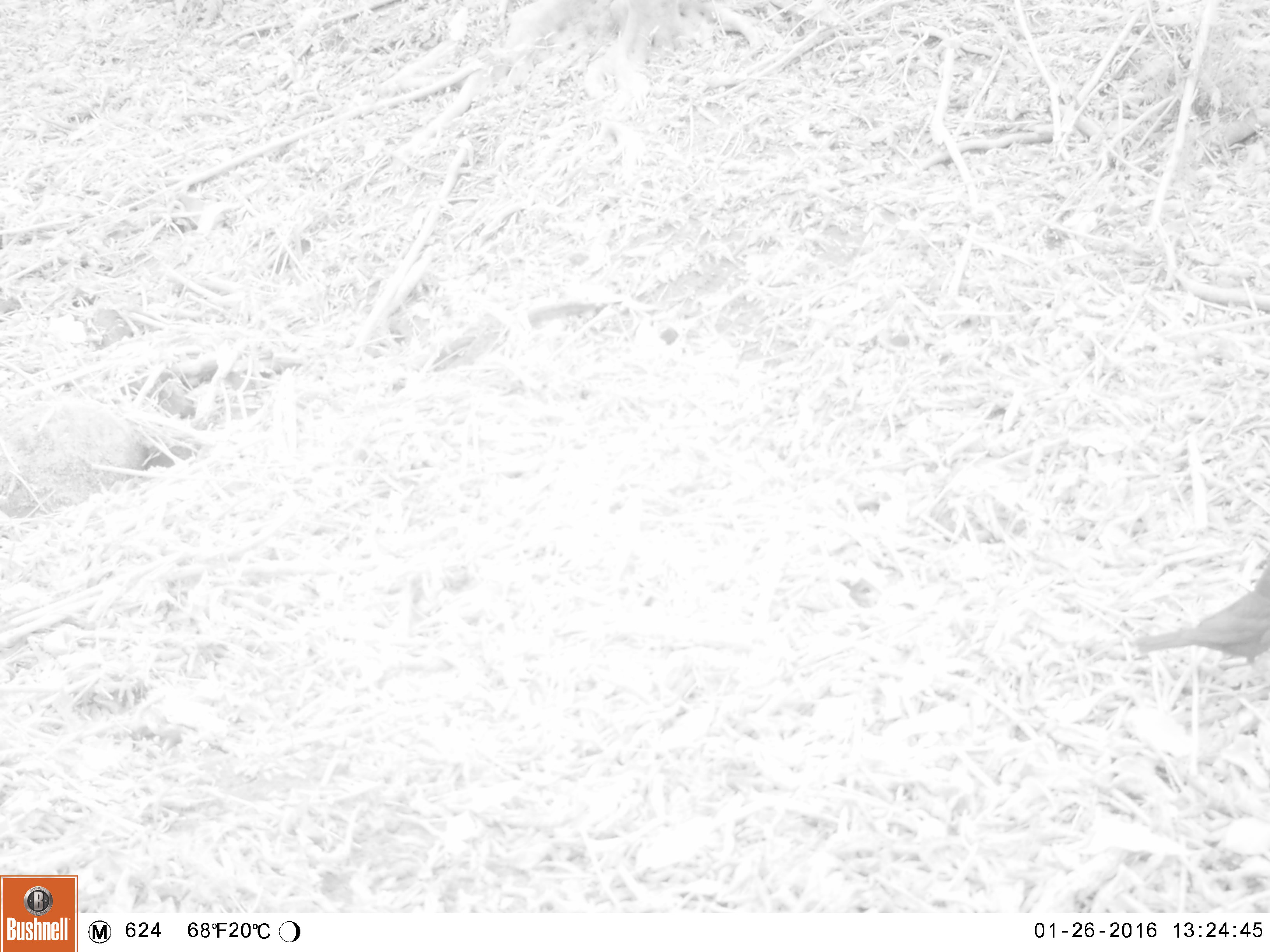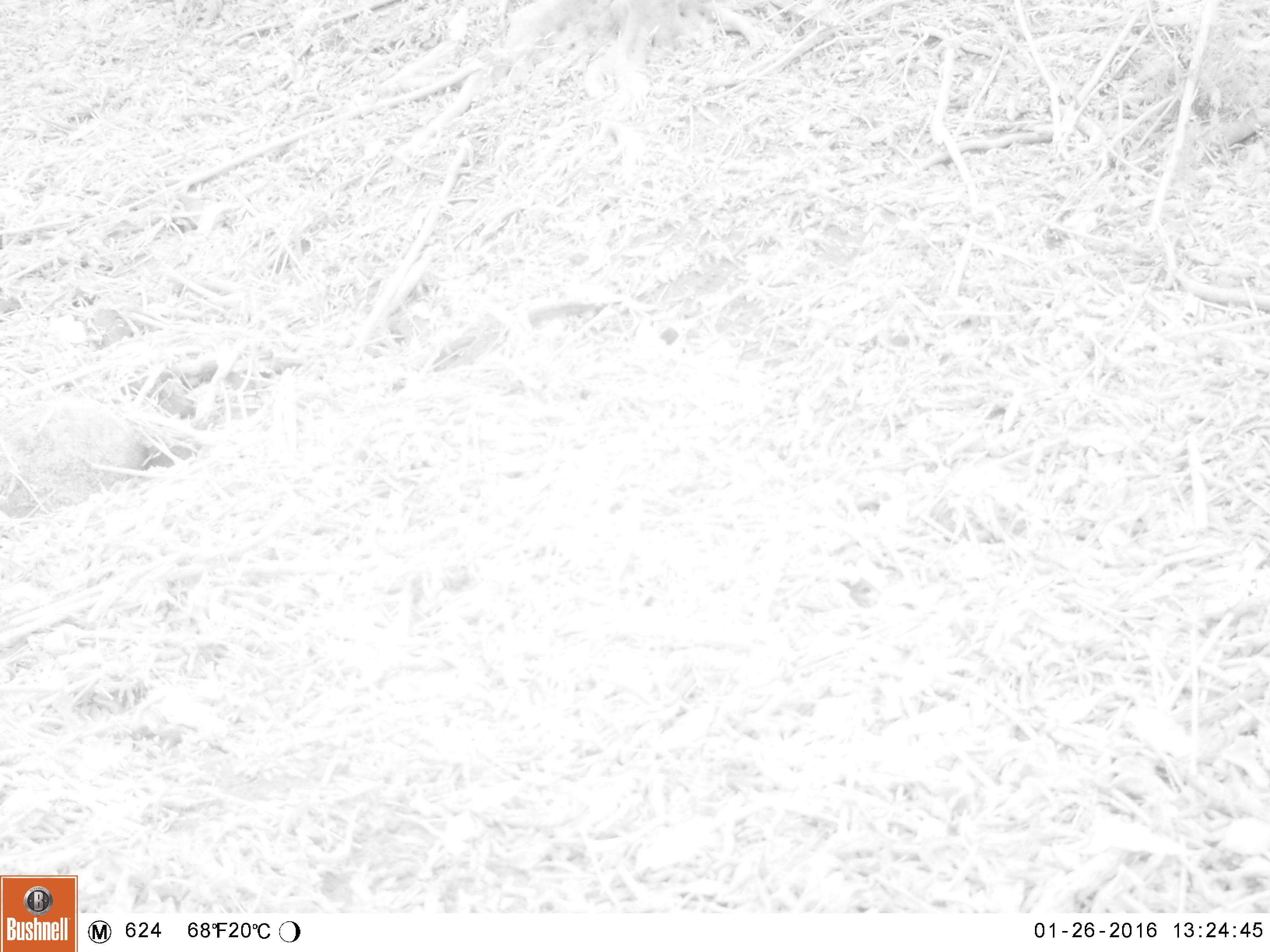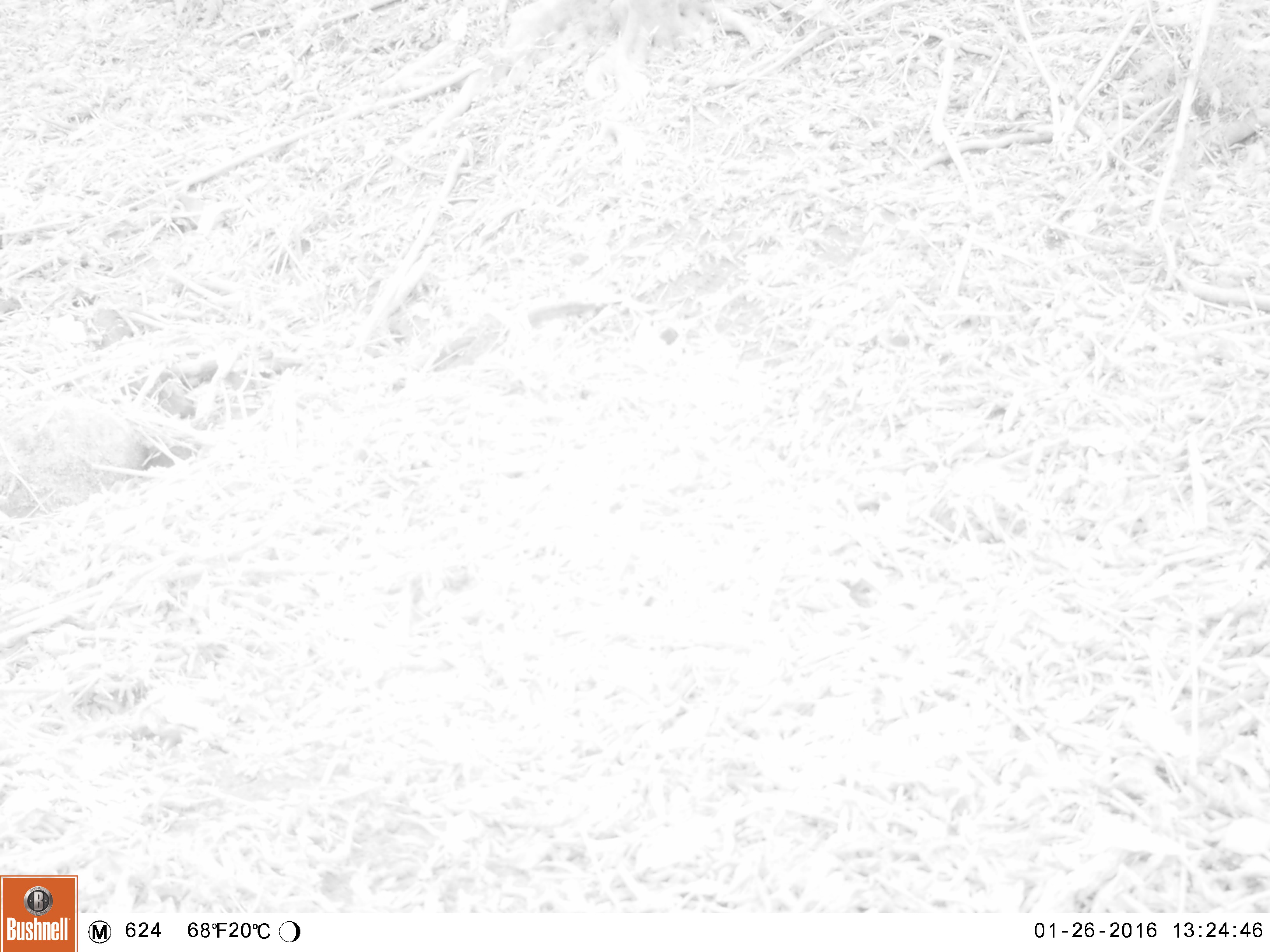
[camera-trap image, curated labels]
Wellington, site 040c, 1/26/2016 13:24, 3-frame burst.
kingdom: Animalia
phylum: Chordata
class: Aves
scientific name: Aves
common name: bird